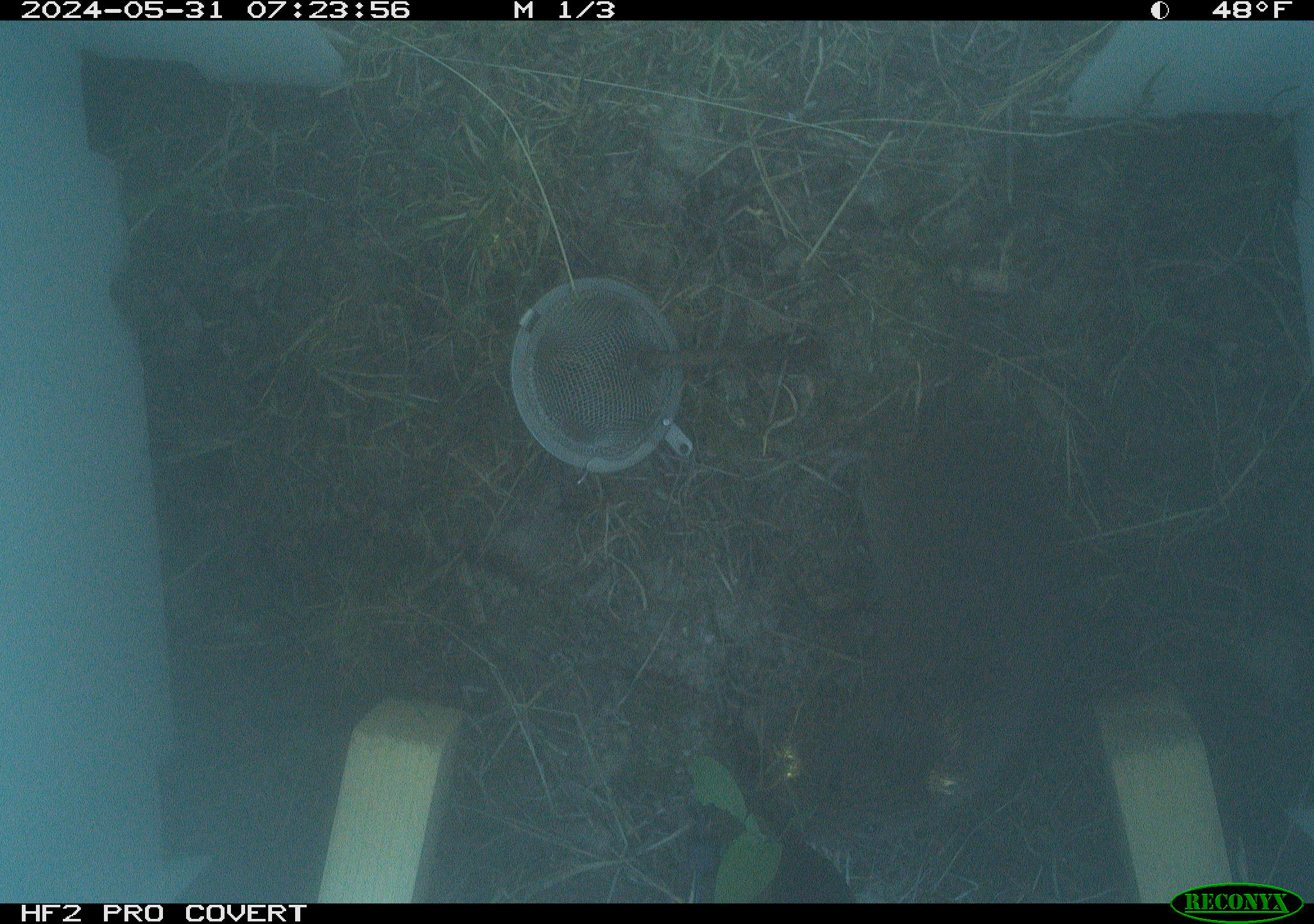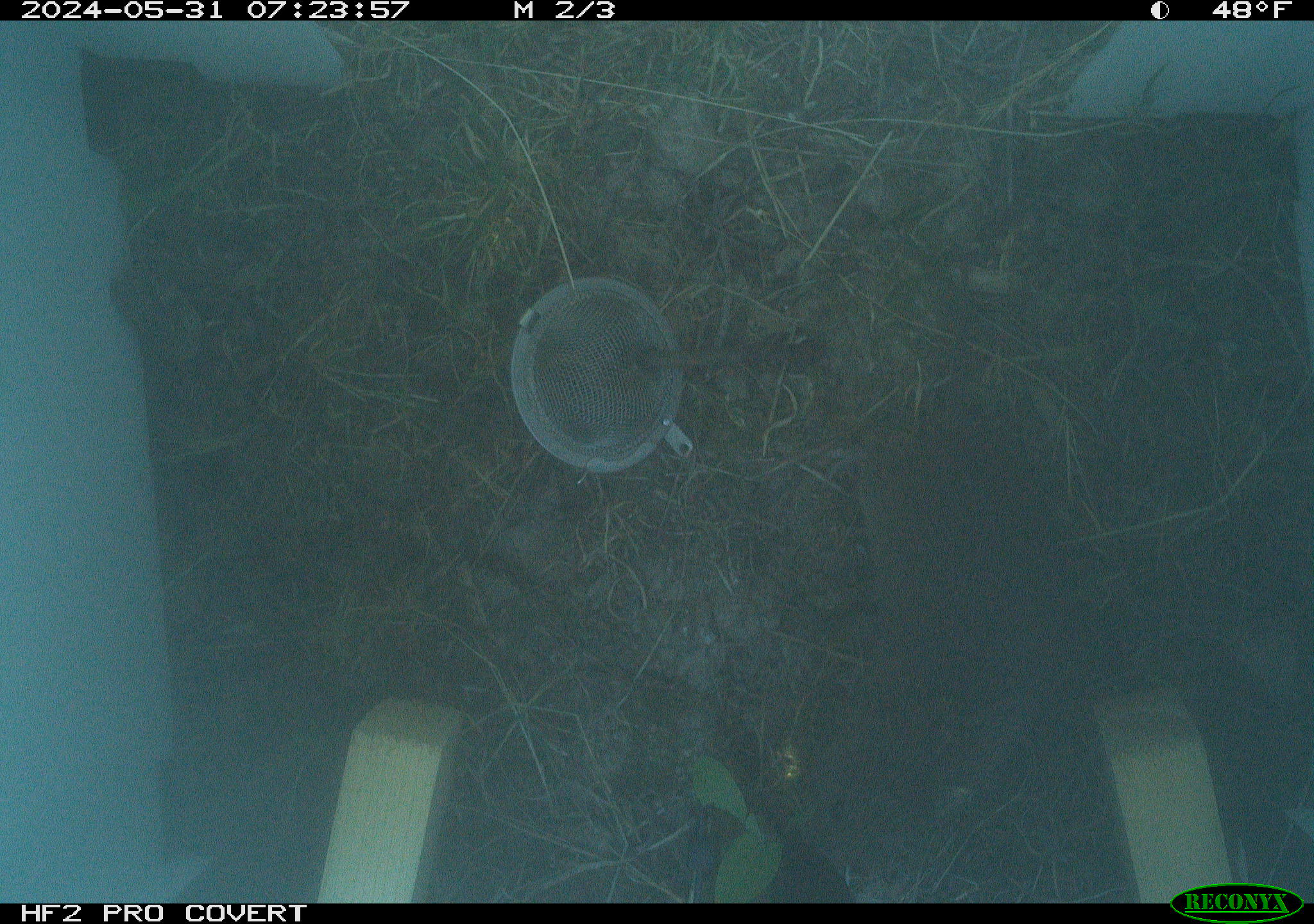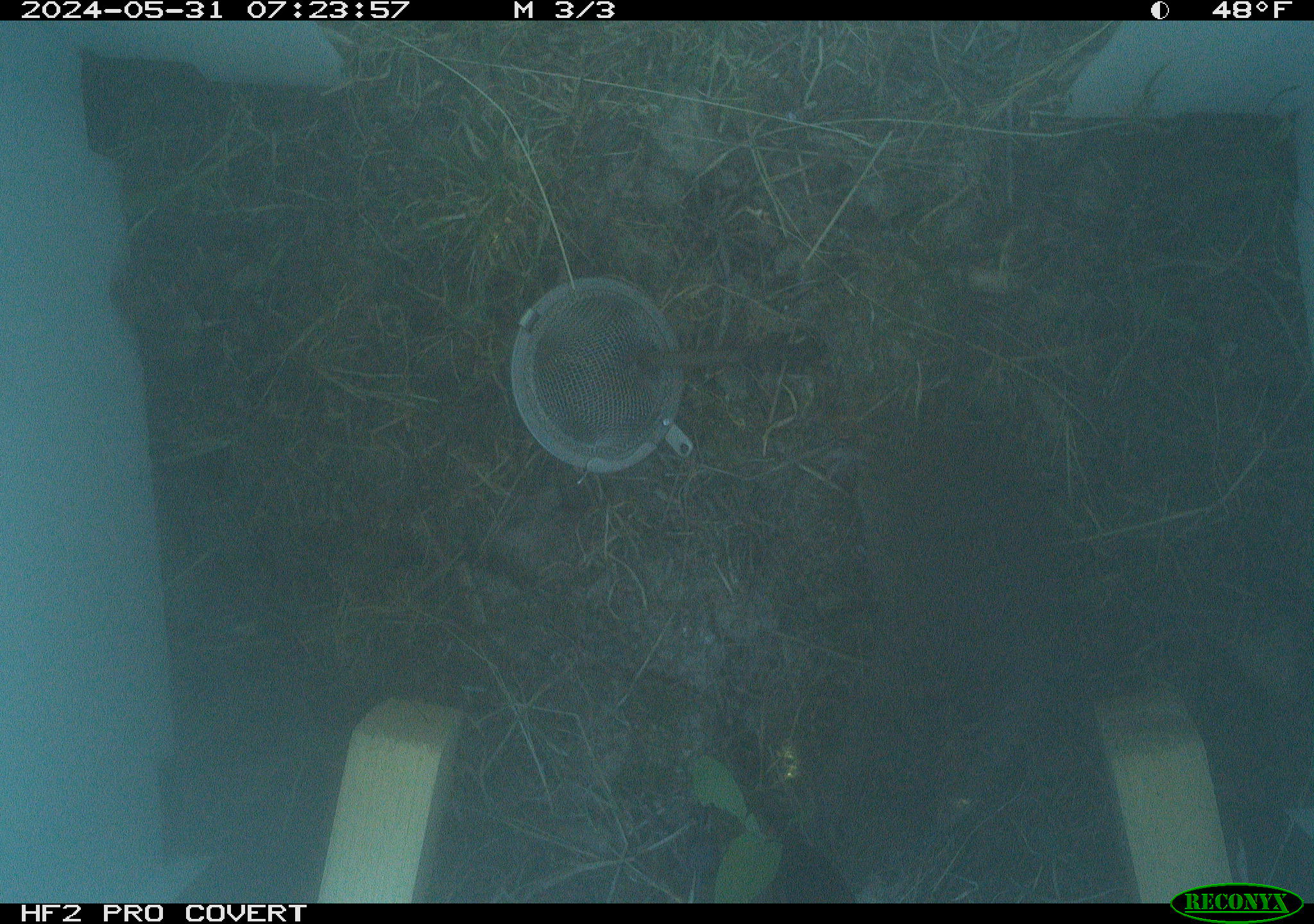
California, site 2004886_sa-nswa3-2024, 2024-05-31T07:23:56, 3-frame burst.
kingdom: Animalia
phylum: Chordata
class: Mammalia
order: Rodentia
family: Cricetidae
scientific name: Arvicolinae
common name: voles, lemmings, and muskrats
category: arvicolinae subfamily